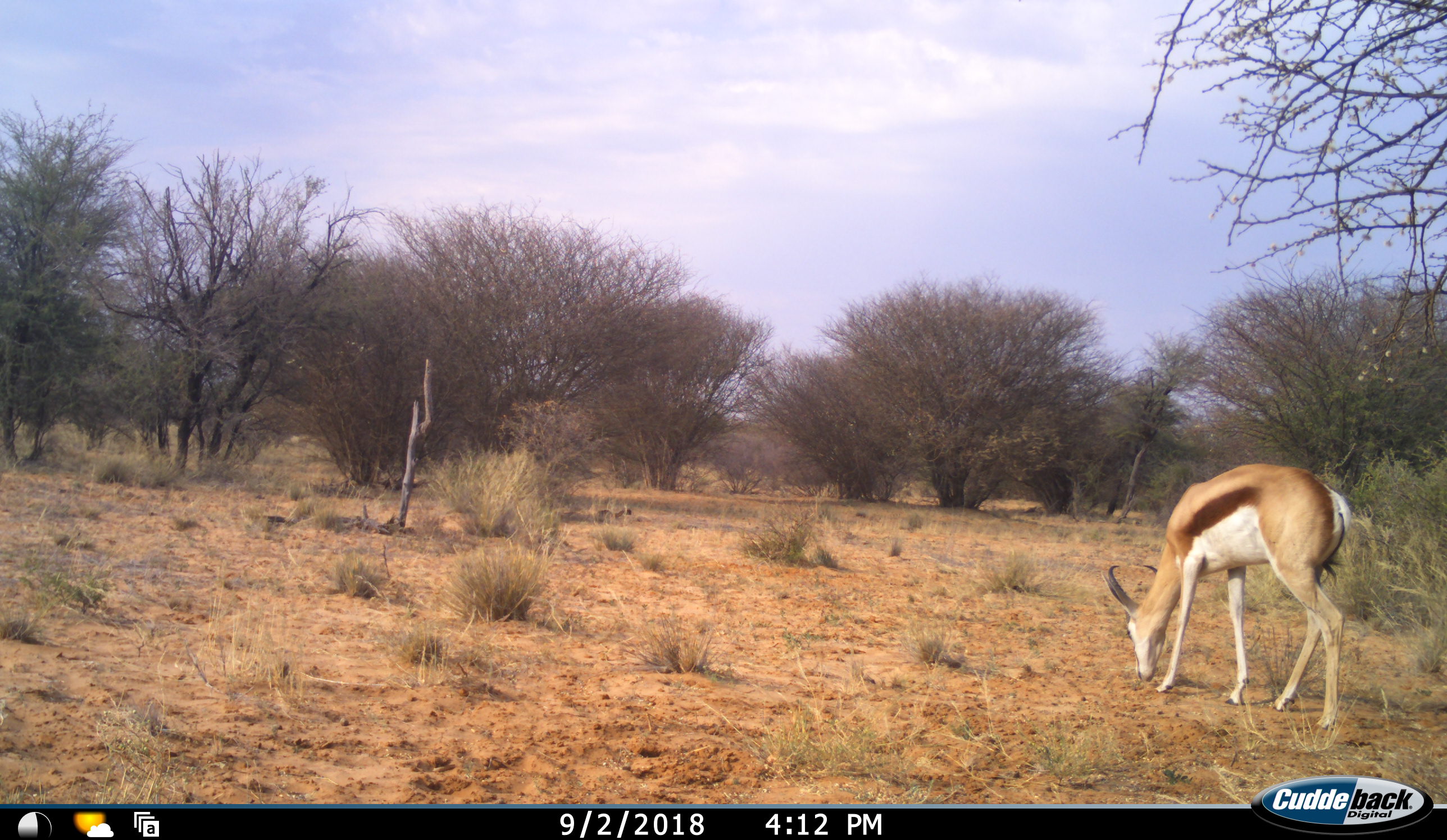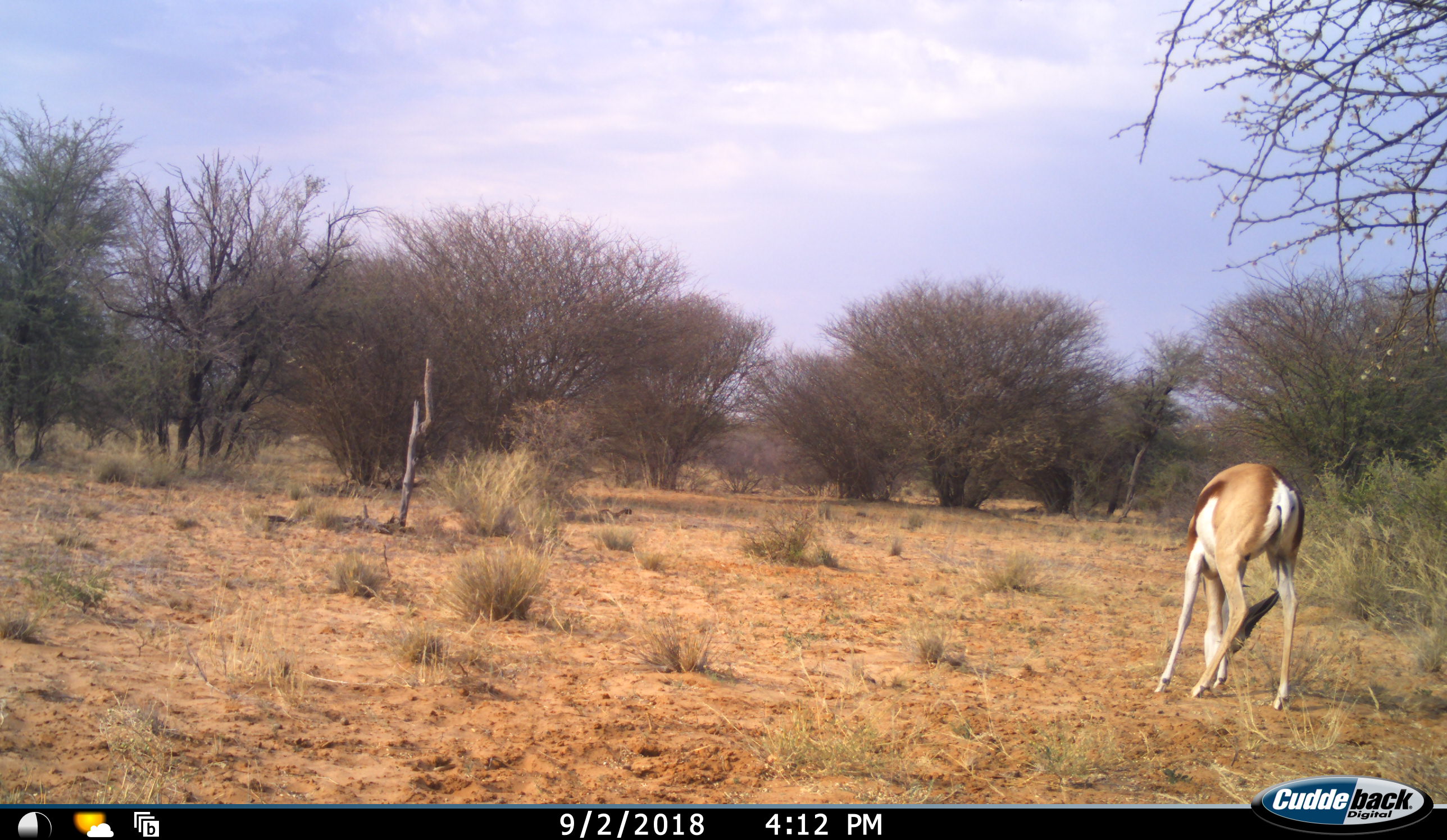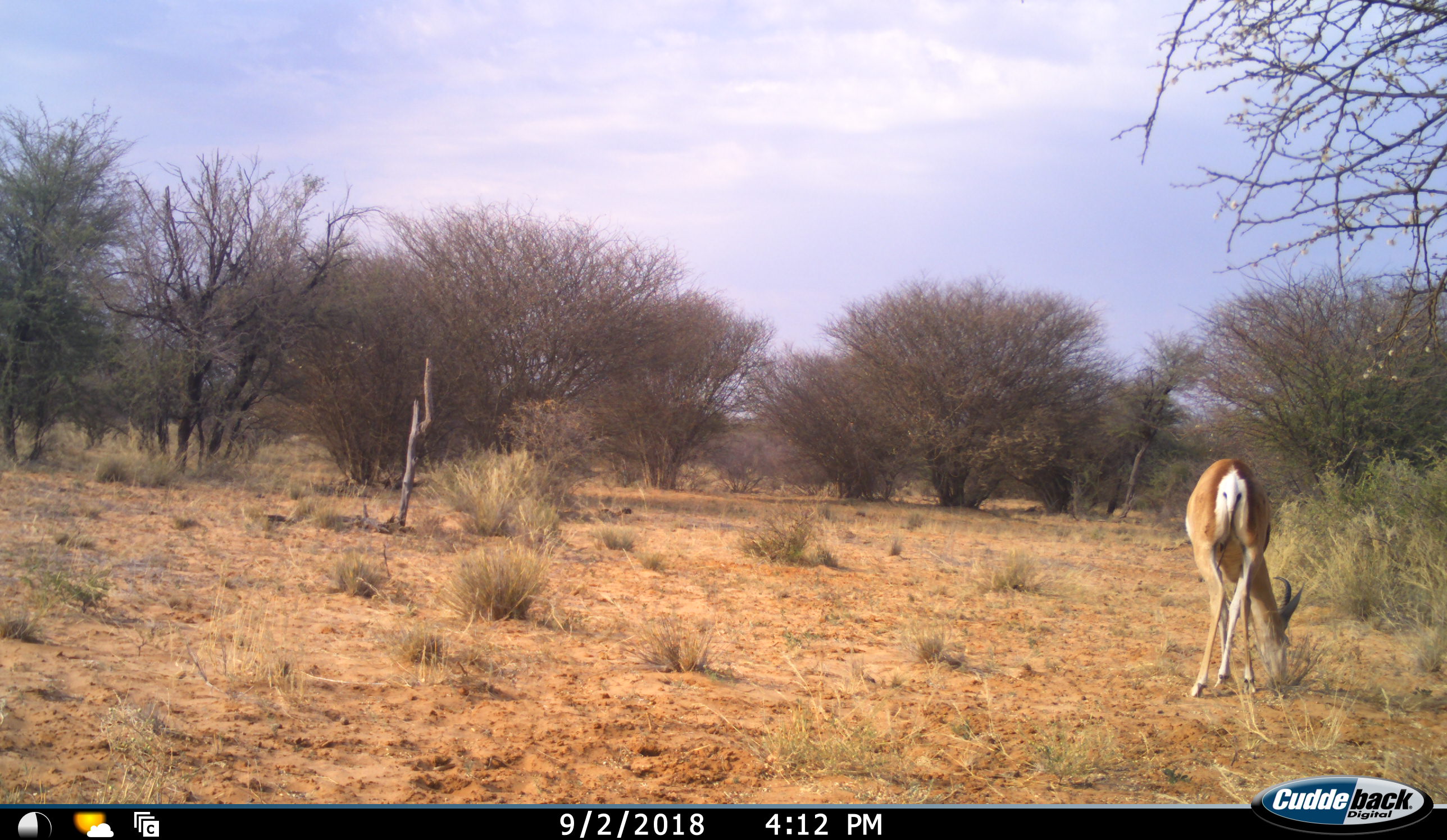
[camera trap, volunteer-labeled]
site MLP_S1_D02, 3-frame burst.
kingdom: Animalia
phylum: Chordata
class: Mammalia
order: Artiodactyla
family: Bovidae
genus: Antidorcas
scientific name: Antidorcas marsupialis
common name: springbok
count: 1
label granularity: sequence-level